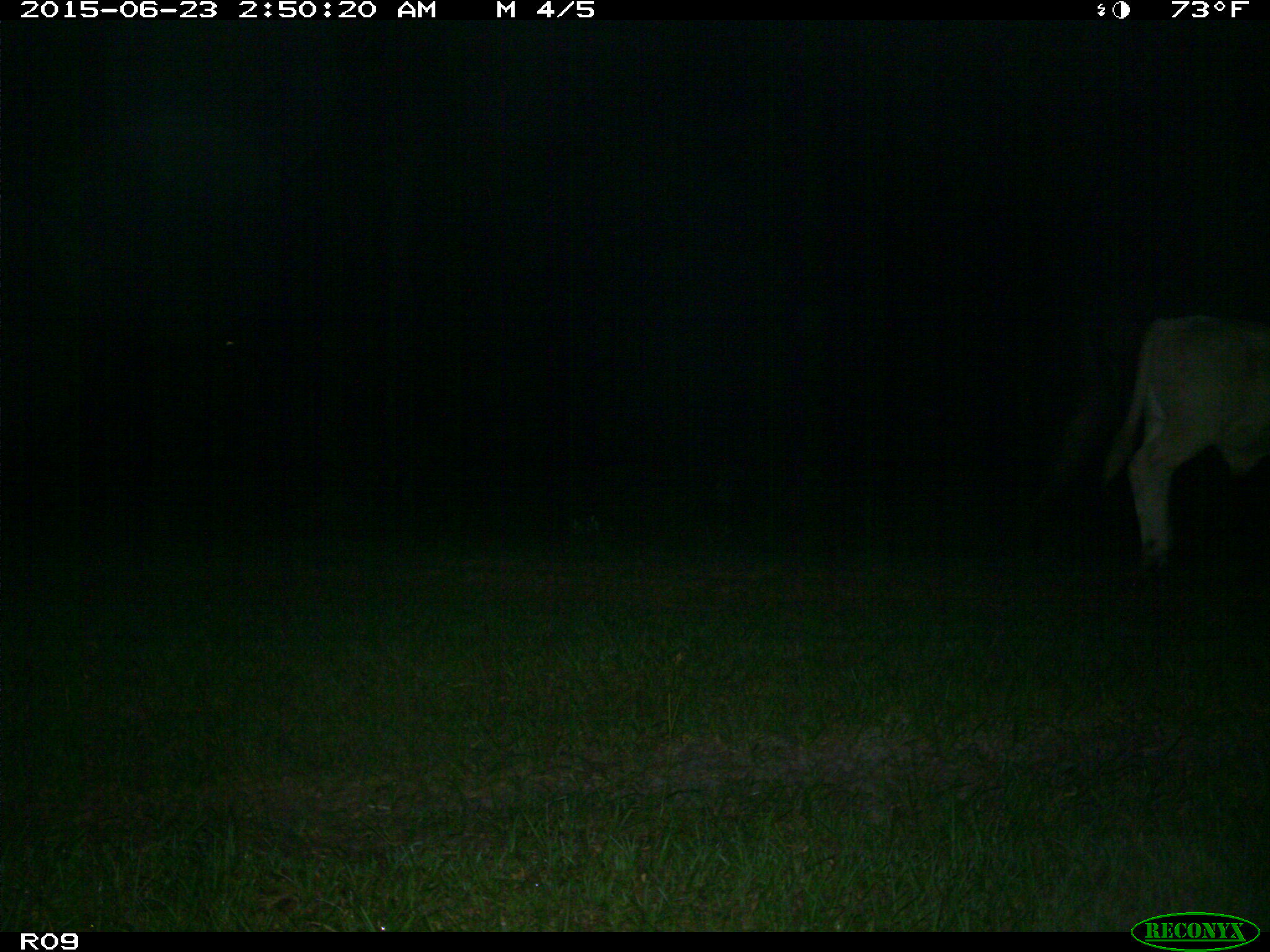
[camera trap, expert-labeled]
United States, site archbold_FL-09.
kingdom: Animalia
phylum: Chordata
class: Mammalia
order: Artiodactyla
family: Bovidae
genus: Bos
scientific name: Bos taurus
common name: domestic cow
Bos taurus (domestic cow).